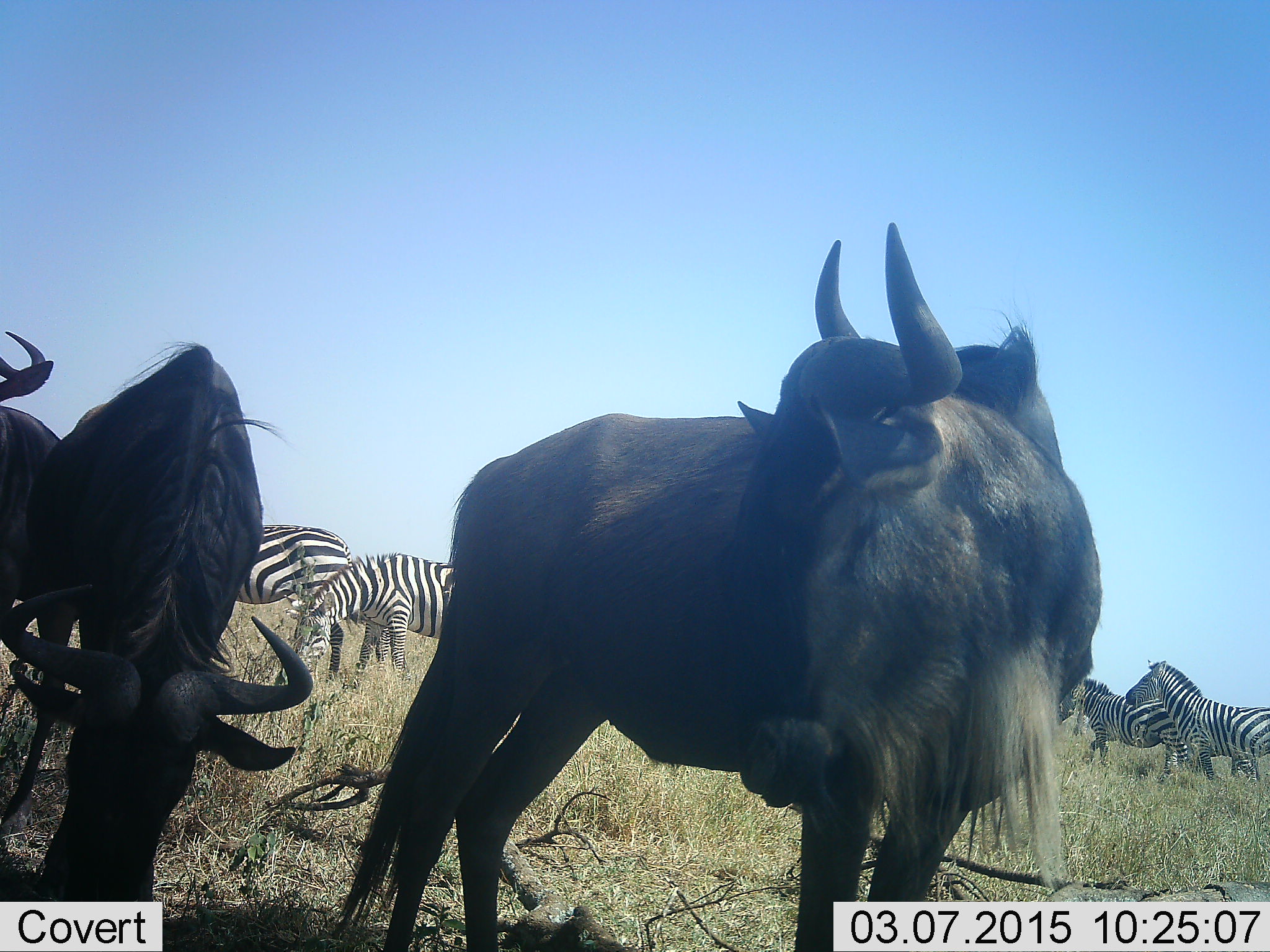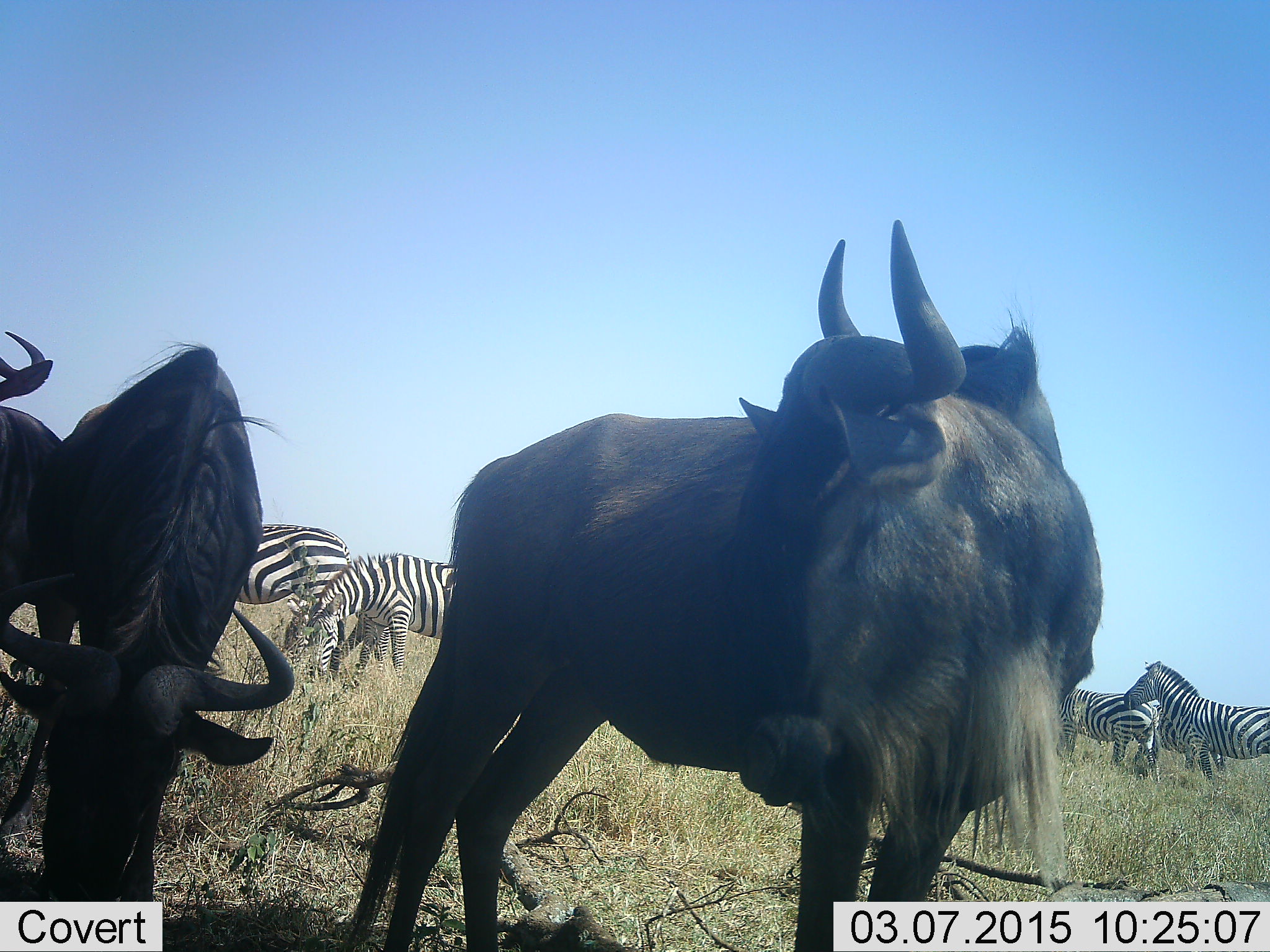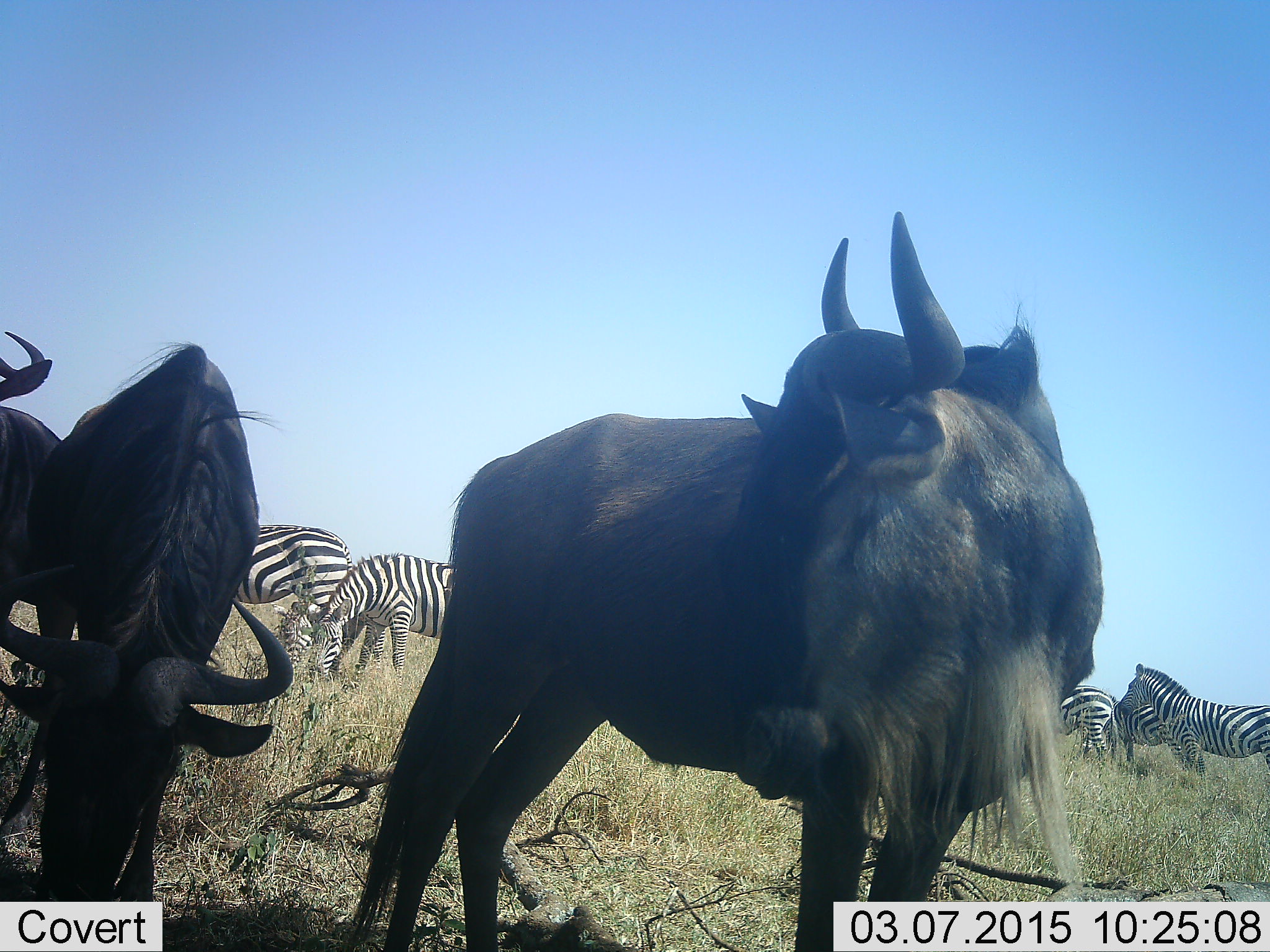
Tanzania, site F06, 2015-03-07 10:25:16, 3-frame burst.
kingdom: Animalia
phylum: Chordata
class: Mammalia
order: Artiodactyla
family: Bovidae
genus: Connochaetes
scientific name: Connochaetes taurinus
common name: blue wildebeest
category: wildebeest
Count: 3.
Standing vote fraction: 91%.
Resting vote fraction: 0%.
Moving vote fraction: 0%.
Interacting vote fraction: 0%.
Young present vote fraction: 0%.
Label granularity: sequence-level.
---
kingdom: Animalia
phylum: Chordata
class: Mammalia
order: Perissodactyla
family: Equidae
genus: Equus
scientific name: Equus quagga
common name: plains zebra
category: zebra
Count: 5.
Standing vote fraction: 50%.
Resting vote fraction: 0%.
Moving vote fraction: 40%.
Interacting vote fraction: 0%.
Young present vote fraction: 10%.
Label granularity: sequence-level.